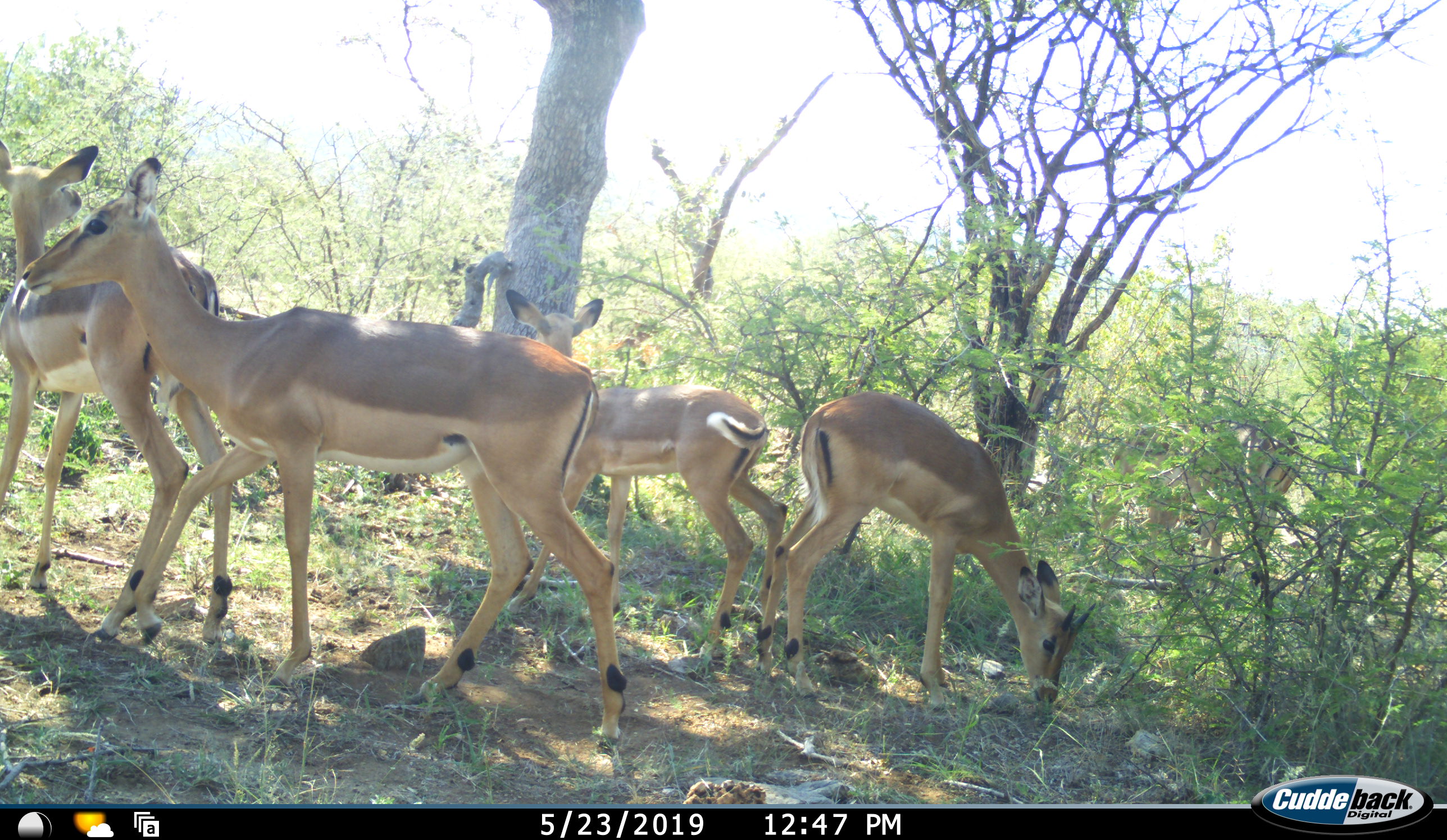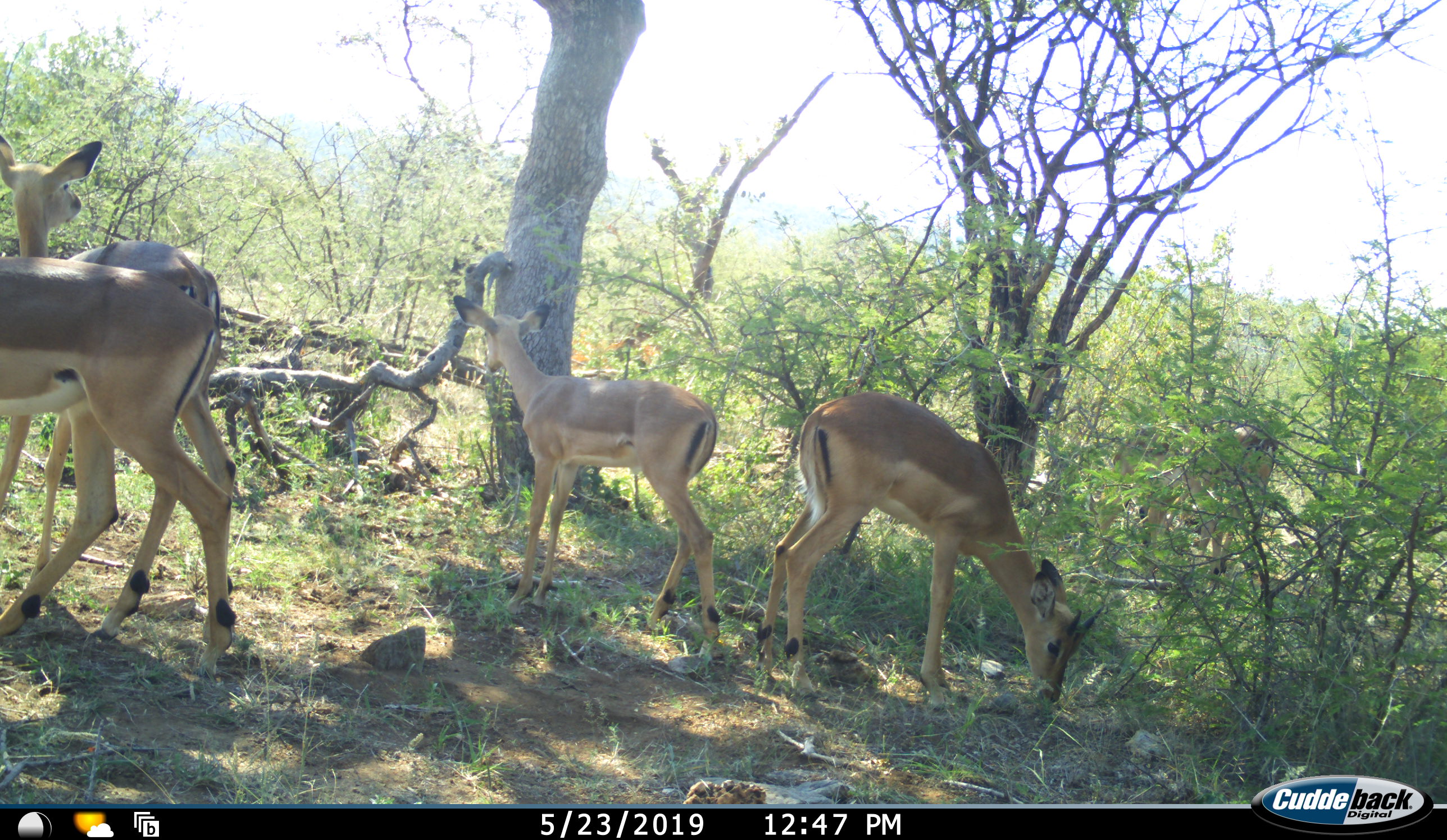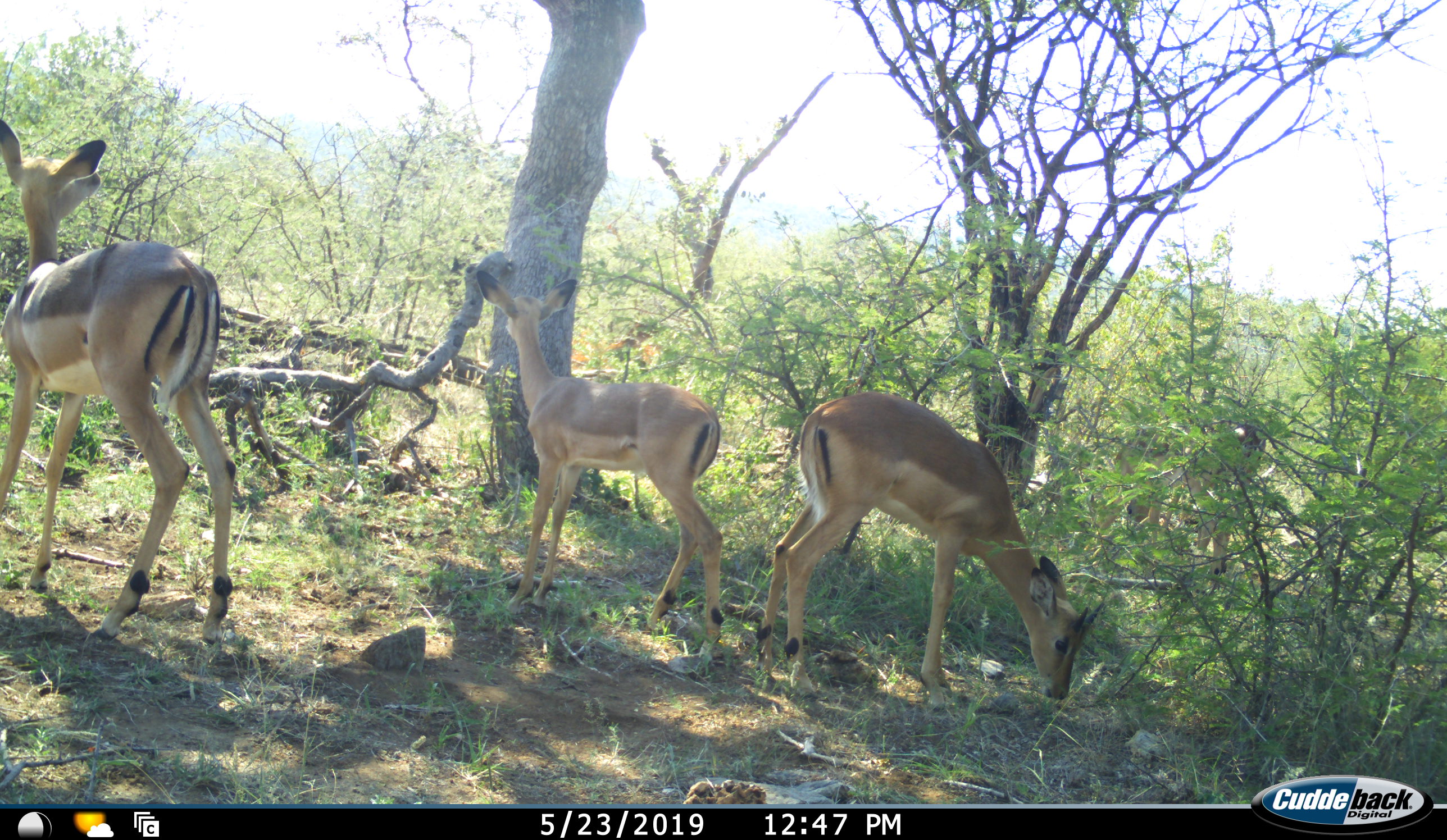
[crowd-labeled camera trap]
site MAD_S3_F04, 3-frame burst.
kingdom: Animalia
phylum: Chordata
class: Mammalia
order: Artiodactyla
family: Bovidae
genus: Aepyceros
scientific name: Aepyceros melampus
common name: impala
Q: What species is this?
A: Impala (Aepyceros melampus).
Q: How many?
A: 5.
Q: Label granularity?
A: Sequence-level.